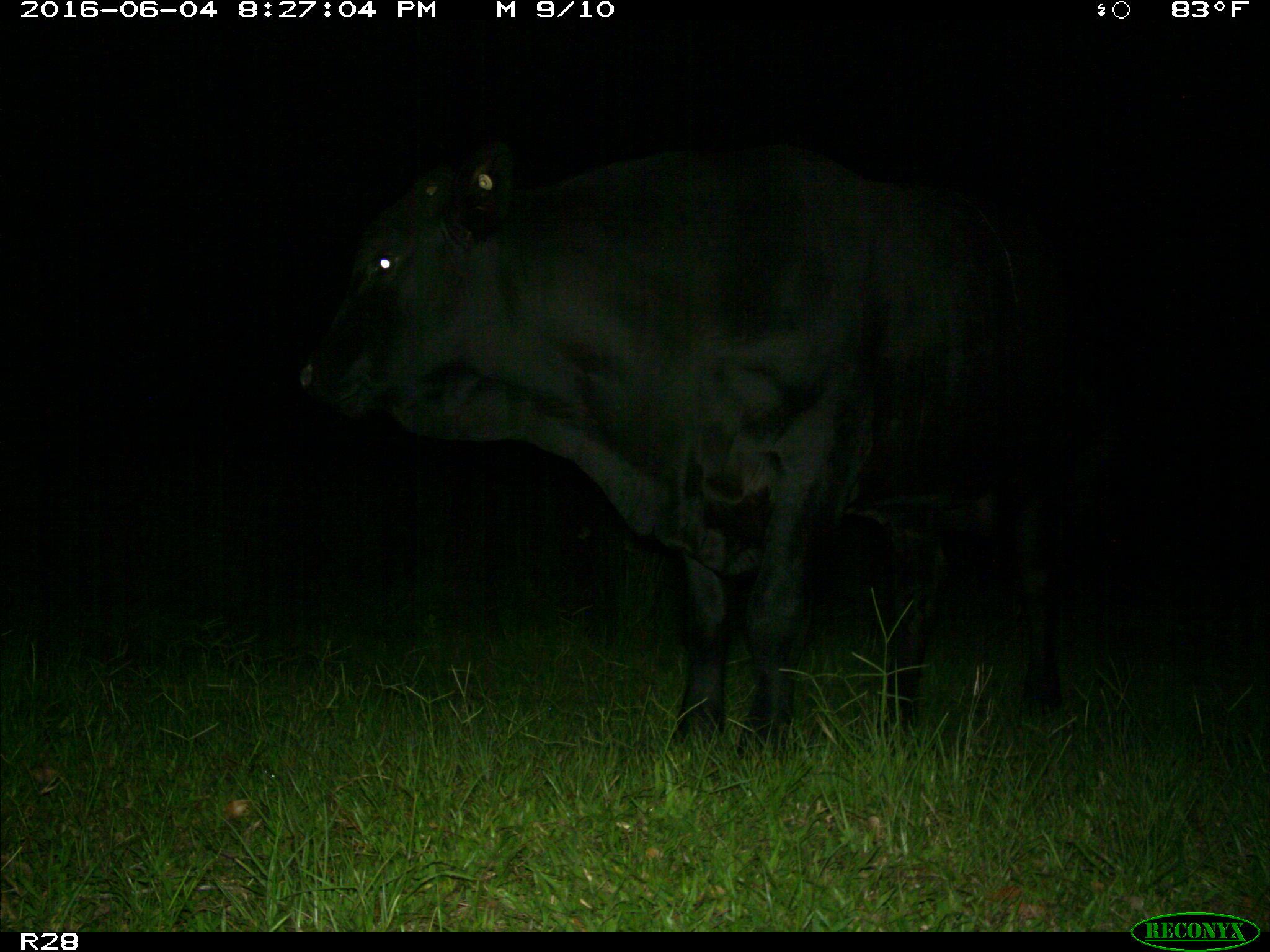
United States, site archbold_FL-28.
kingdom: Animalia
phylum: Chordata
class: Mammalia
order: Artiodactyla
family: Bovidae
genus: Bos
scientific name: Bos taurus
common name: domestic cow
Bos taurus (domestic cow).